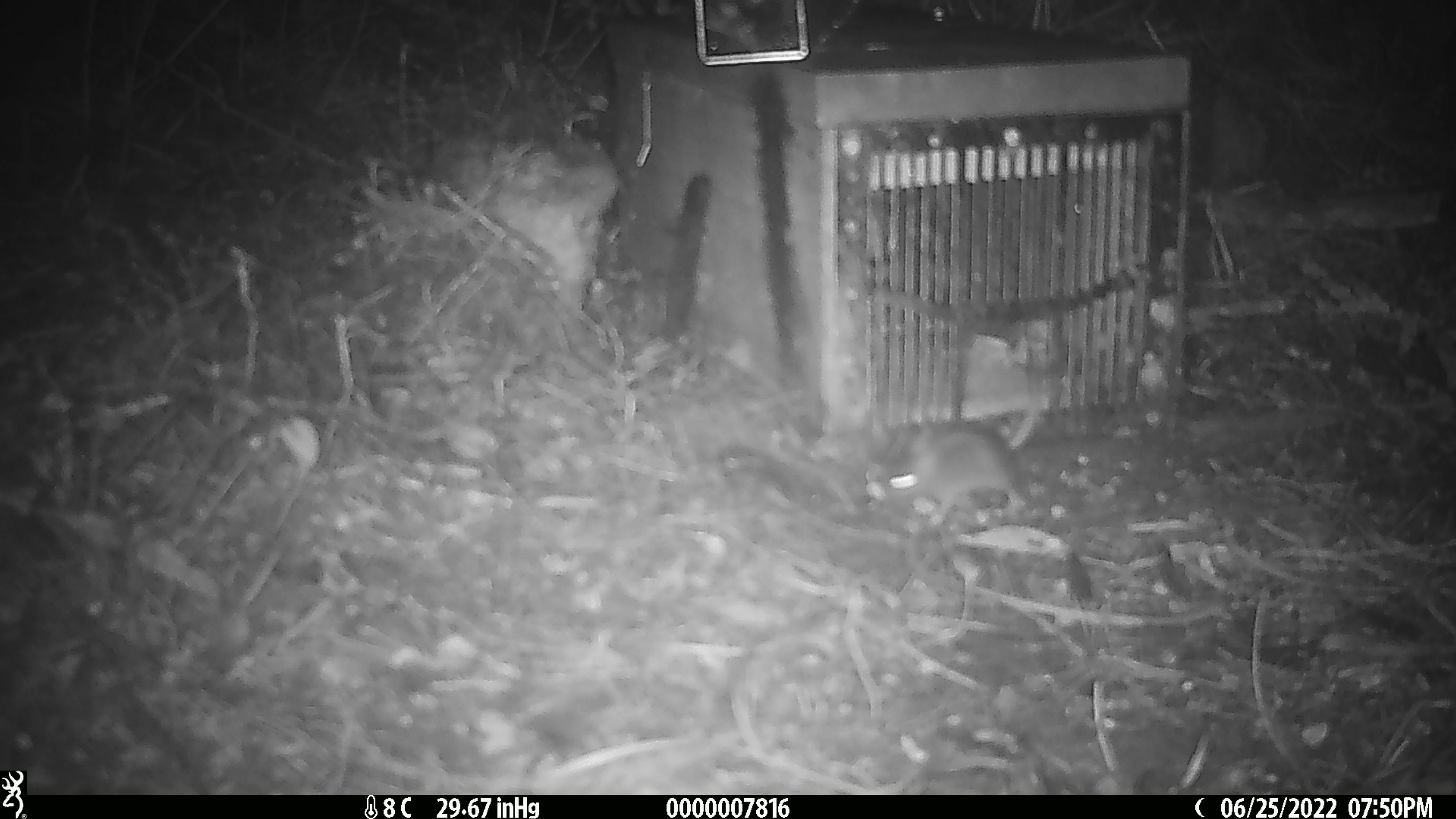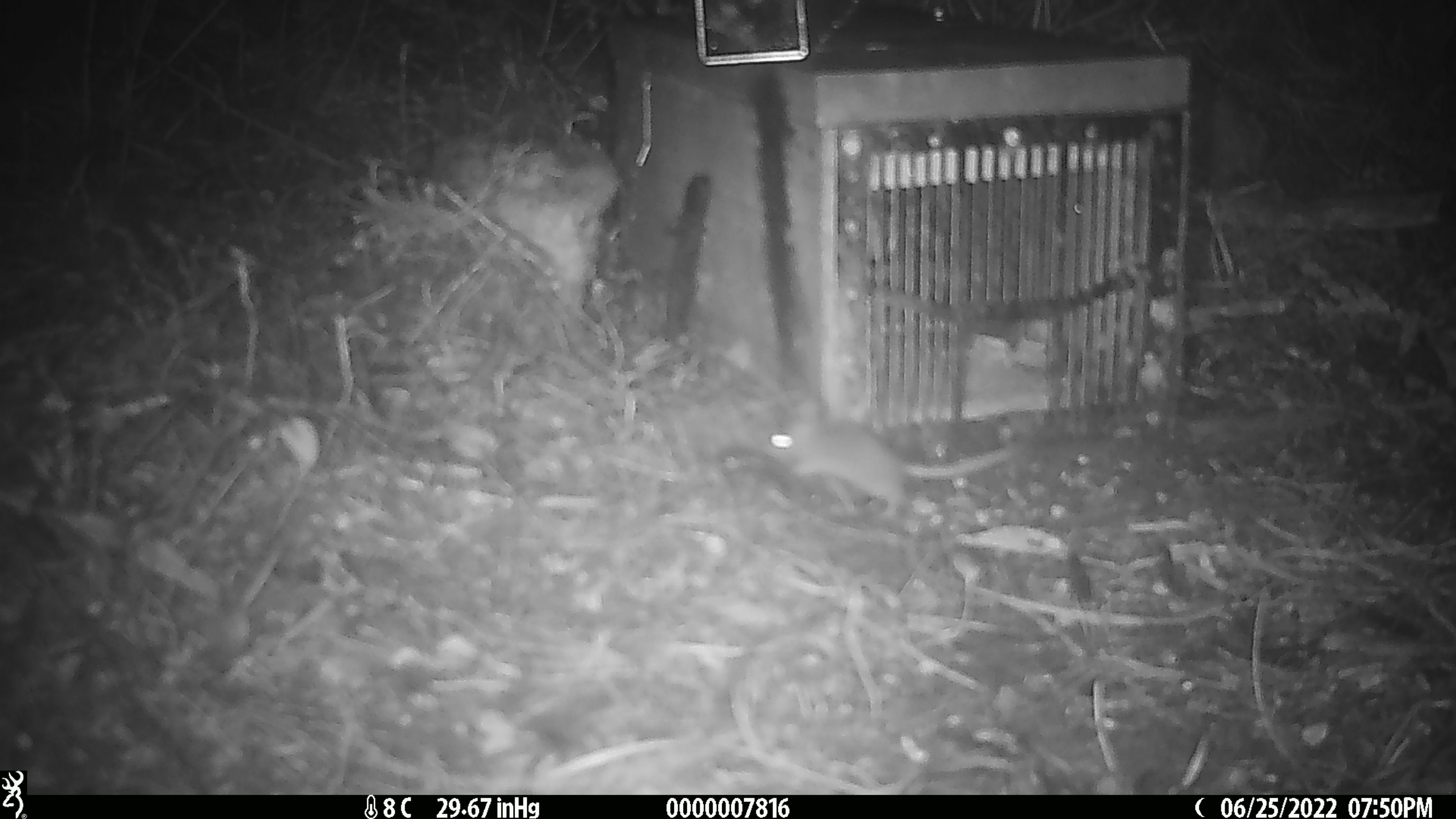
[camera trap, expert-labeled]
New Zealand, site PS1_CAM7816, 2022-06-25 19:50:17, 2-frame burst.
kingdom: Animalia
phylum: Chordata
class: Mammalia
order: Rodentia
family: Muridae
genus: Mus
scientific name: Mus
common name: mouse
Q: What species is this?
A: Mouse (Mus).